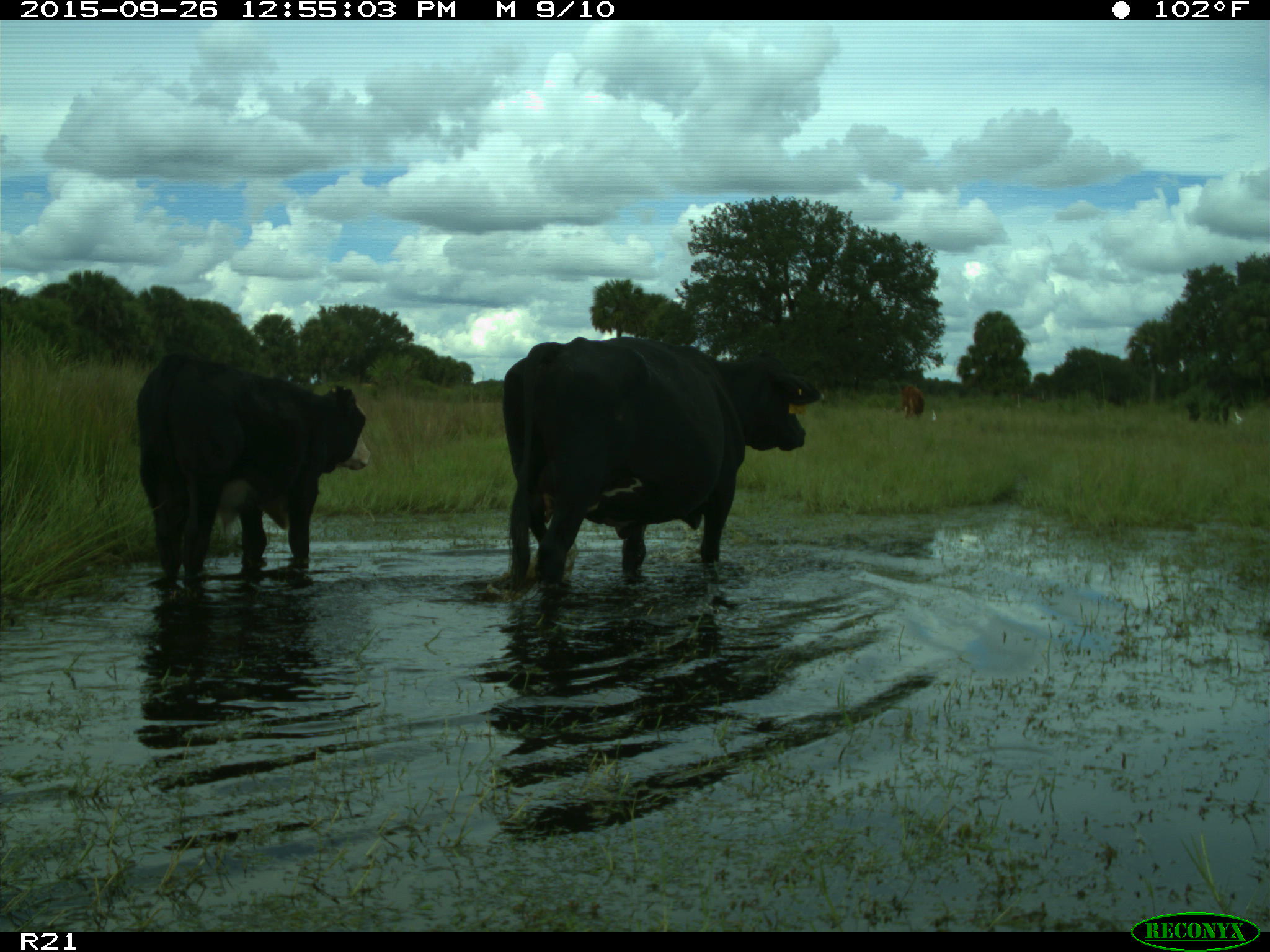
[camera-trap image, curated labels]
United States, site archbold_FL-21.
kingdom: Animalia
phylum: Chordata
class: Mammalia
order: Artiodactyla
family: Bovidae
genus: Bos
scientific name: Bos taurus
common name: domestic cow